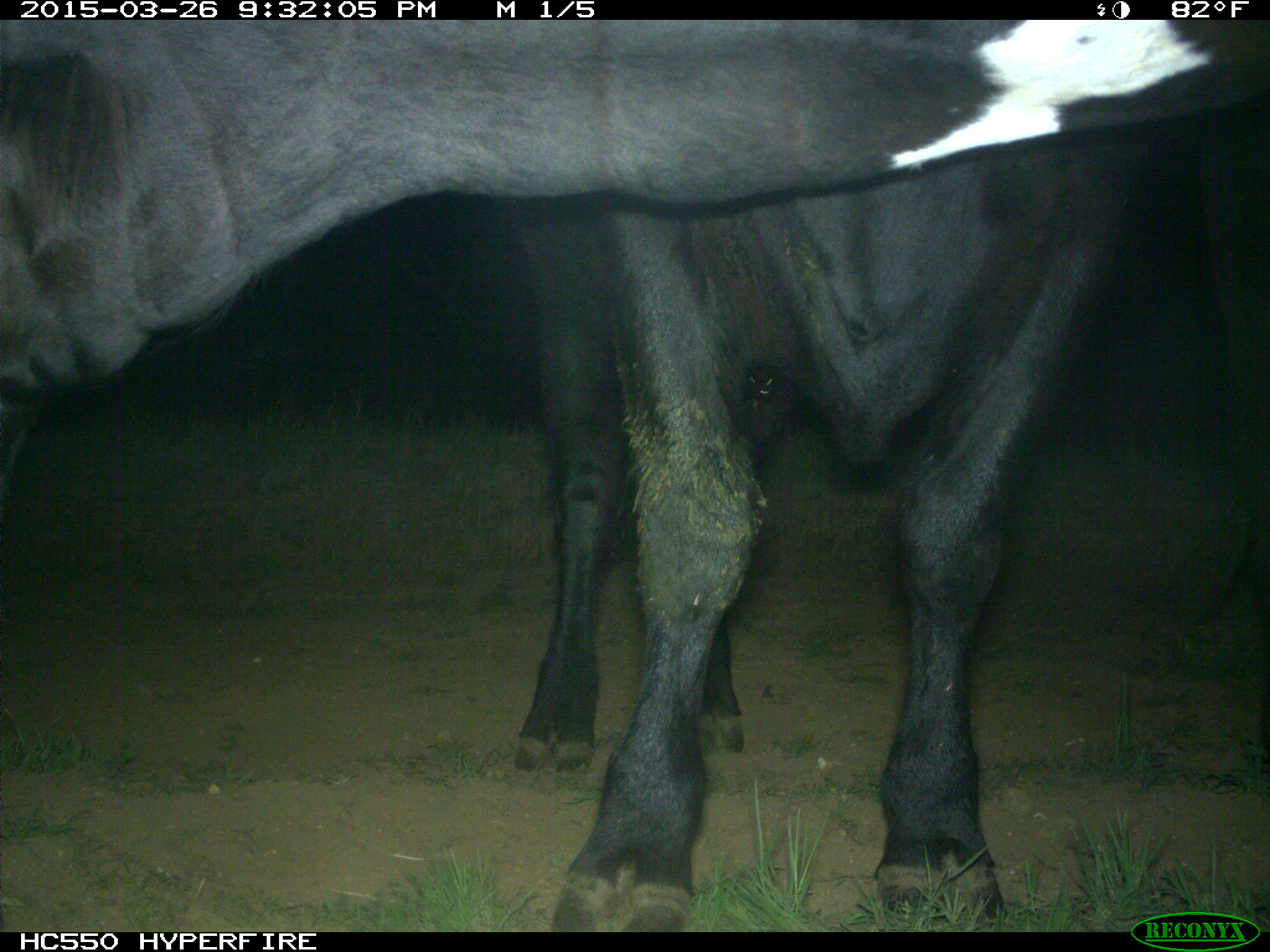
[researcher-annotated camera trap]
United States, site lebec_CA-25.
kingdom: Animalia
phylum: Chordata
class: Mammalia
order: Artiodactyla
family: Bovidae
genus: Bos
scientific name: Bos taurus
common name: domestic cow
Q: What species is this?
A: Bos taurus (domestic cow).